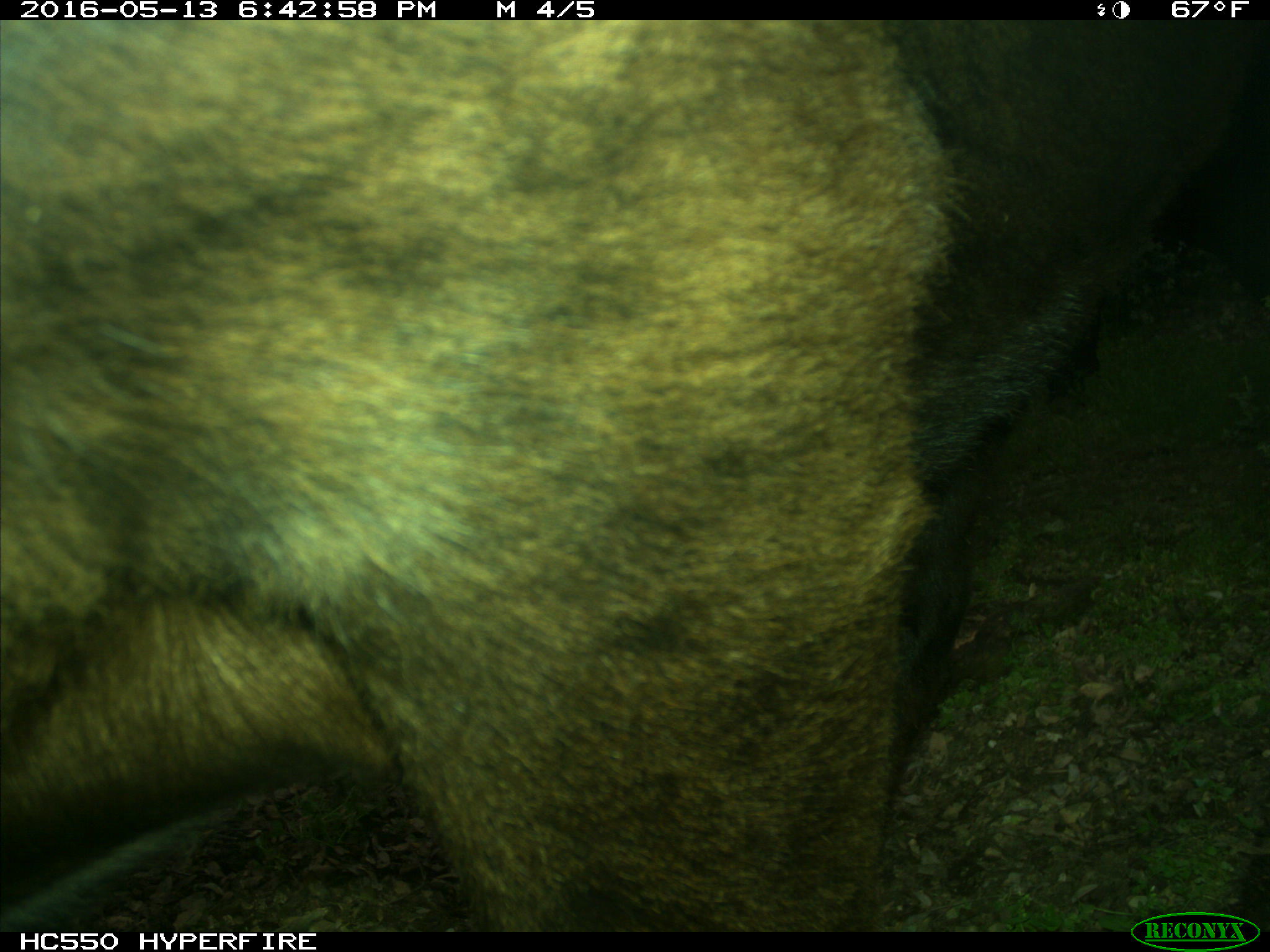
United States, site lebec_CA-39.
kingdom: Animalia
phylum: Chordata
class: Mammalia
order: Artiodactyla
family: Bovidae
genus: Bos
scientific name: Bos taurus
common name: domestic cow